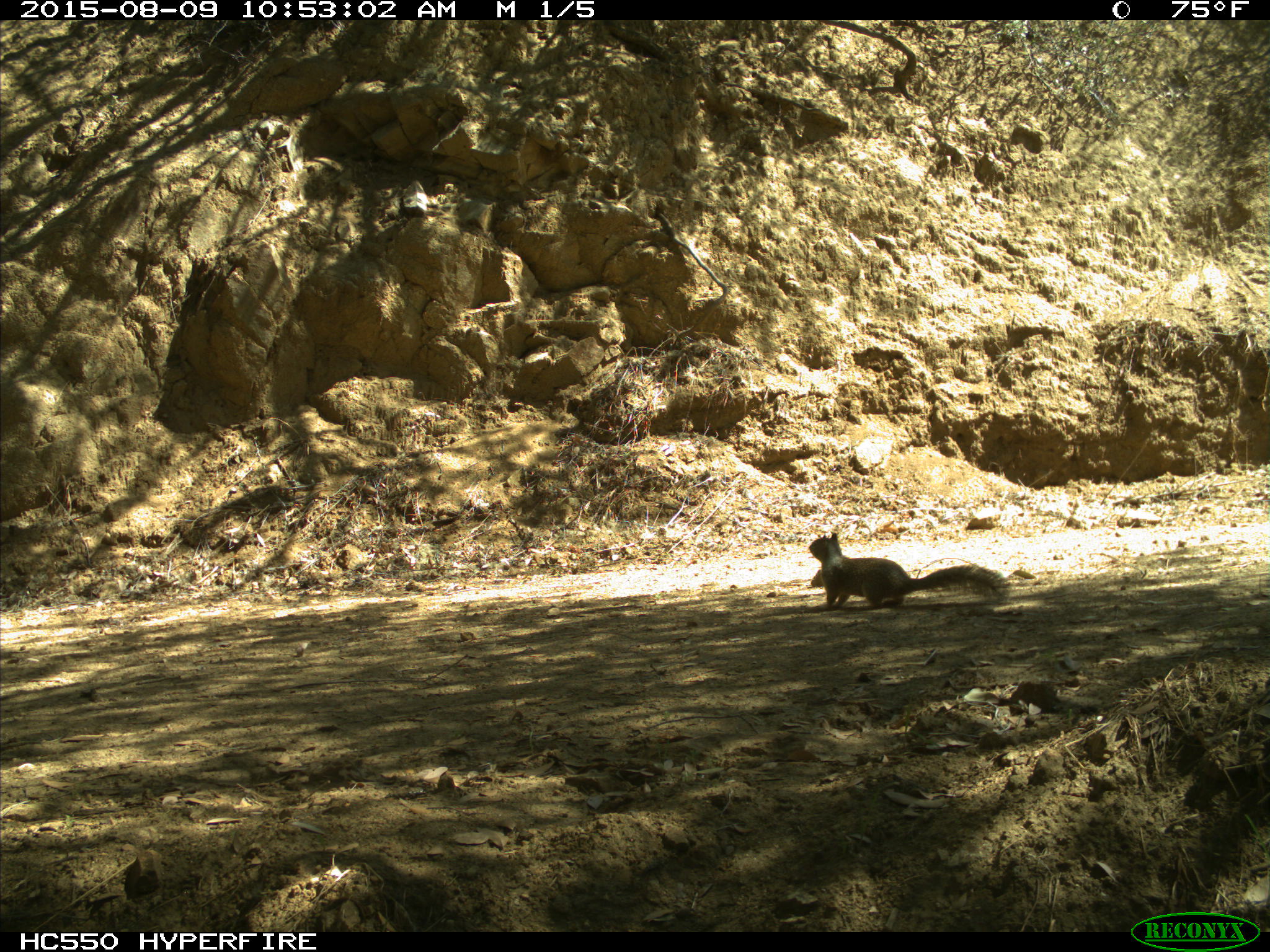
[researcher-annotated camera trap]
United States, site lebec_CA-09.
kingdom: Animalia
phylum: Chordata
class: Mammalia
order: Rodentia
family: Sciuridae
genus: Otospermophilus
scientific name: Otospermophilus beecheyi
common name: california ground squirrel